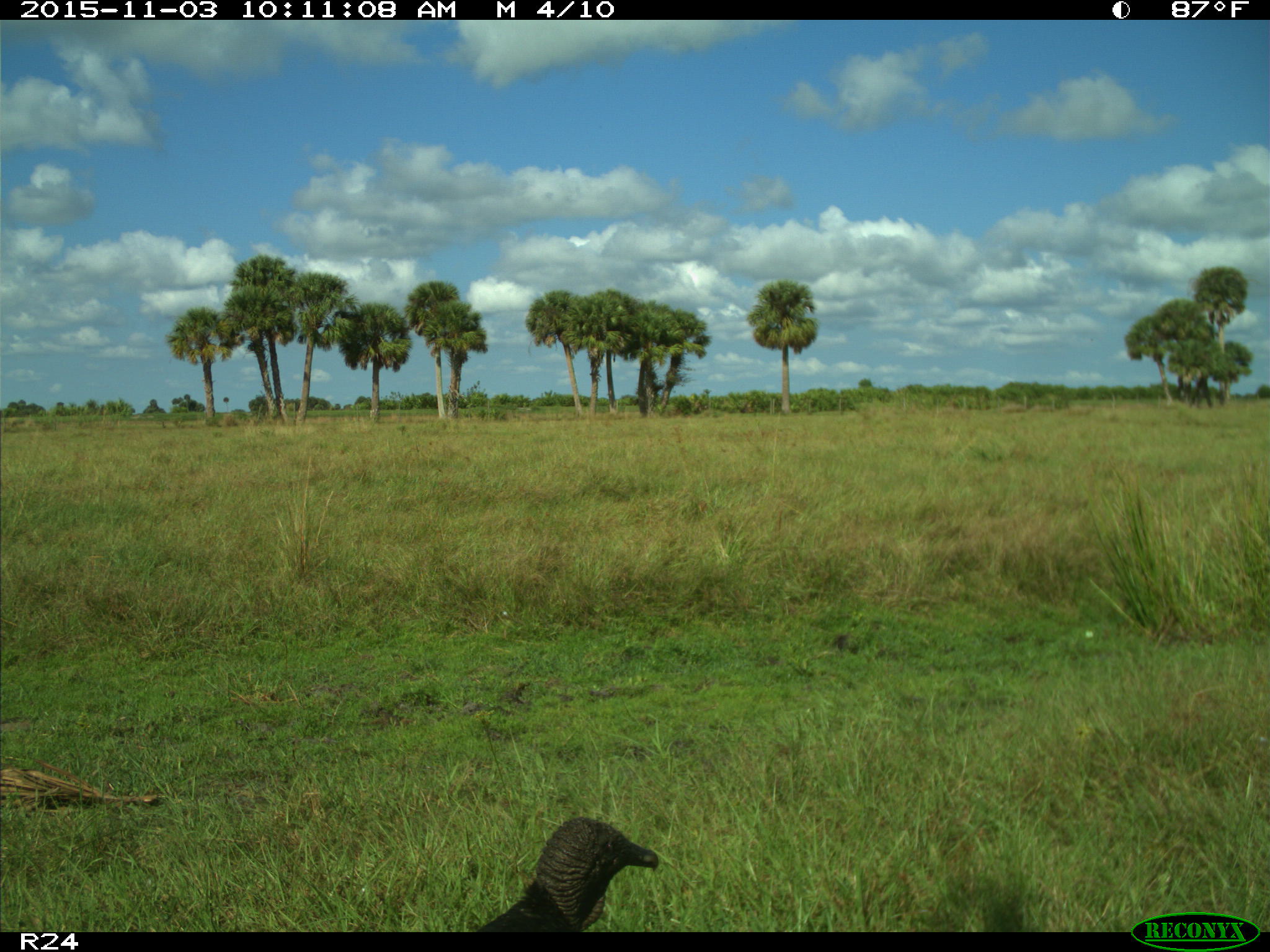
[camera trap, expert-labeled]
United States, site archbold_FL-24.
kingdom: Animalia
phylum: Chordata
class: Aves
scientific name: Aves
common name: birds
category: unidentified bird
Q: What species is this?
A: Unidentified bird (birds) (Aves).